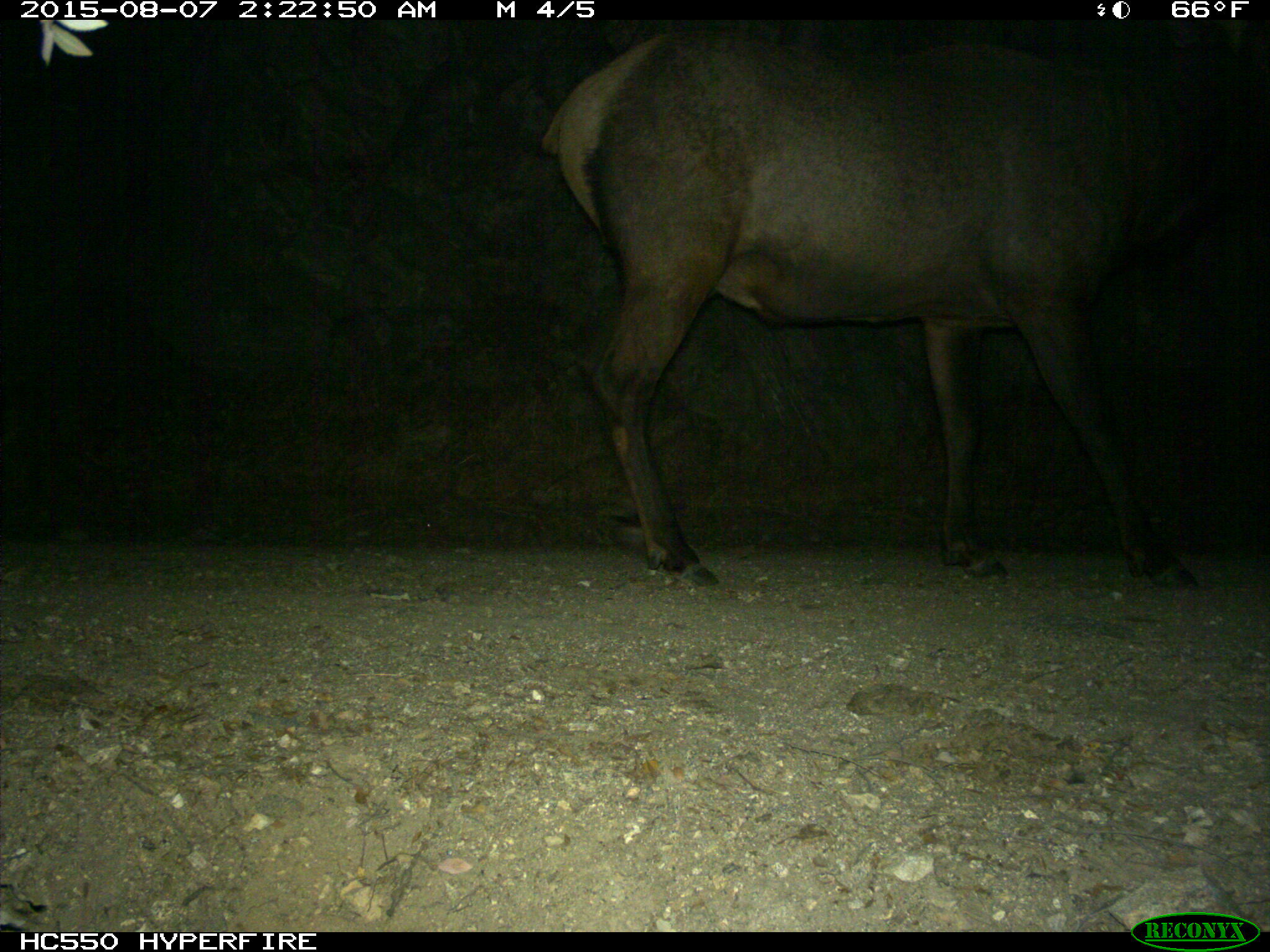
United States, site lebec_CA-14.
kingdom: Animalia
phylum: Chordata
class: Mammalia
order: Artiodactyla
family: Cervidae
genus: Cervus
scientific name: Cervus canadensis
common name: elk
Cervus canadensis (elk).